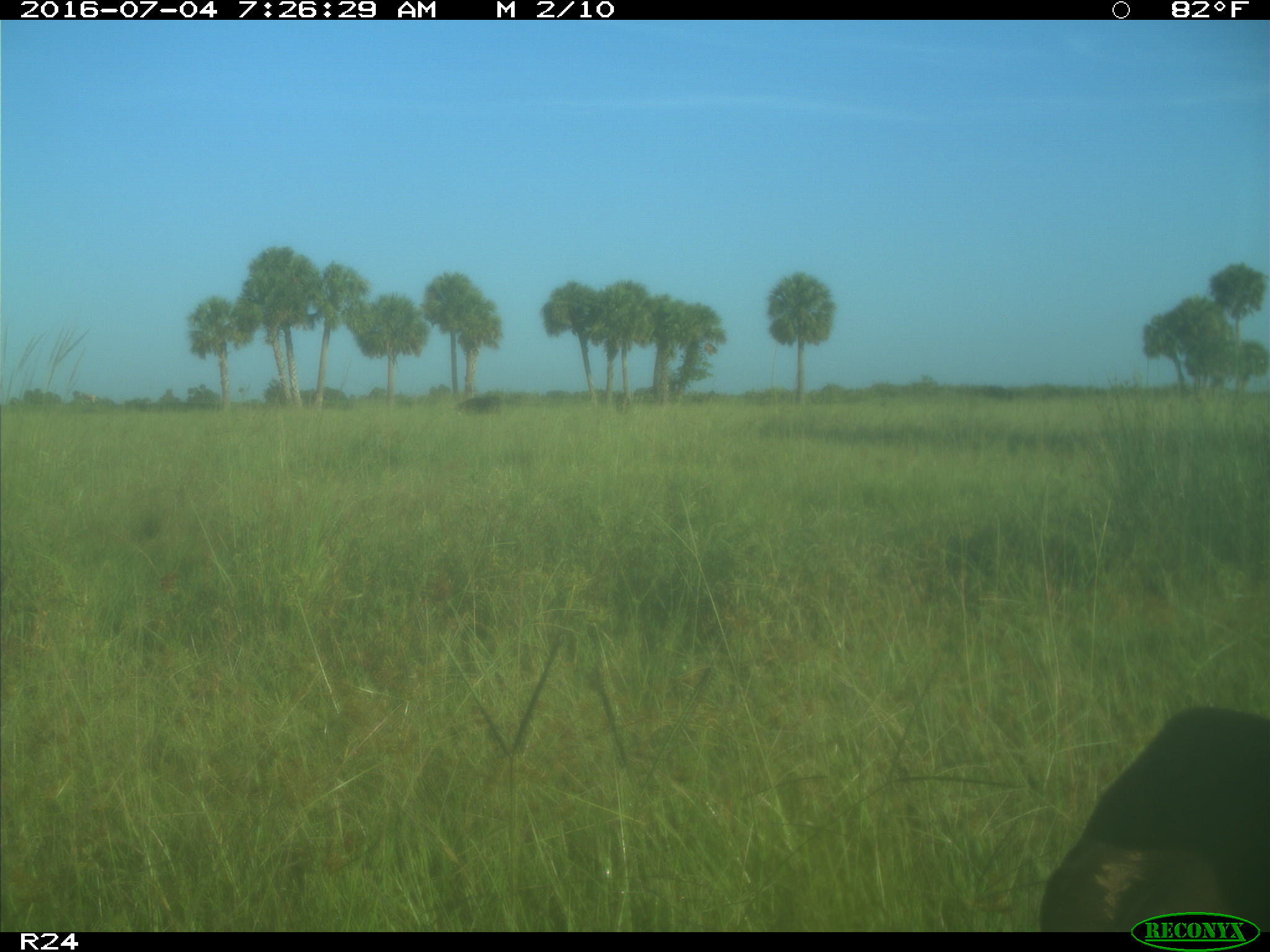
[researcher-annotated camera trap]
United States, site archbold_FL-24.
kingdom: Animalia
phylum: Chordata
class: Mammalia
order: Artiodactyla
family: Bovidae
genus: Bos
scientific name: Bos taurus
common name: domestic cow